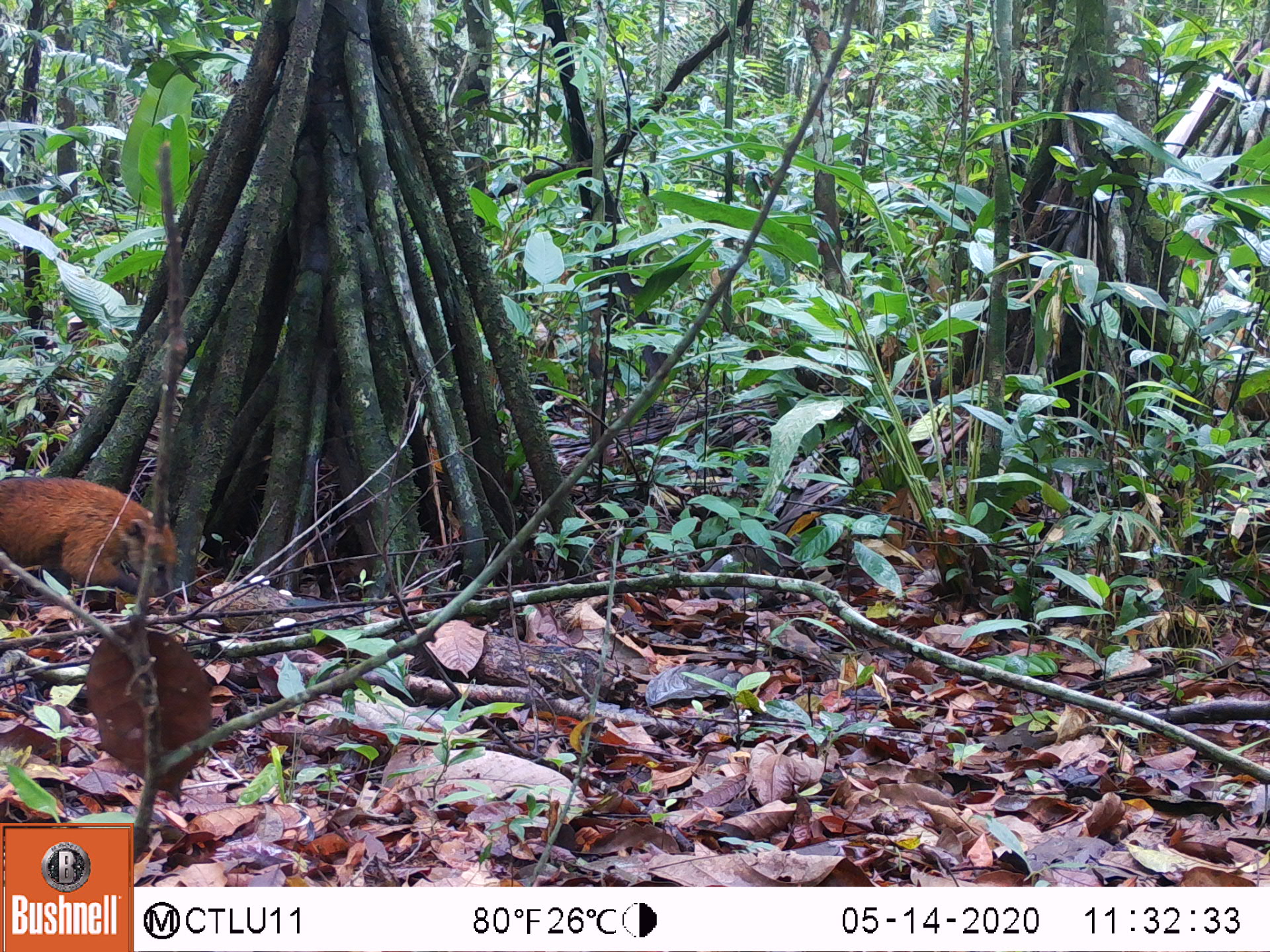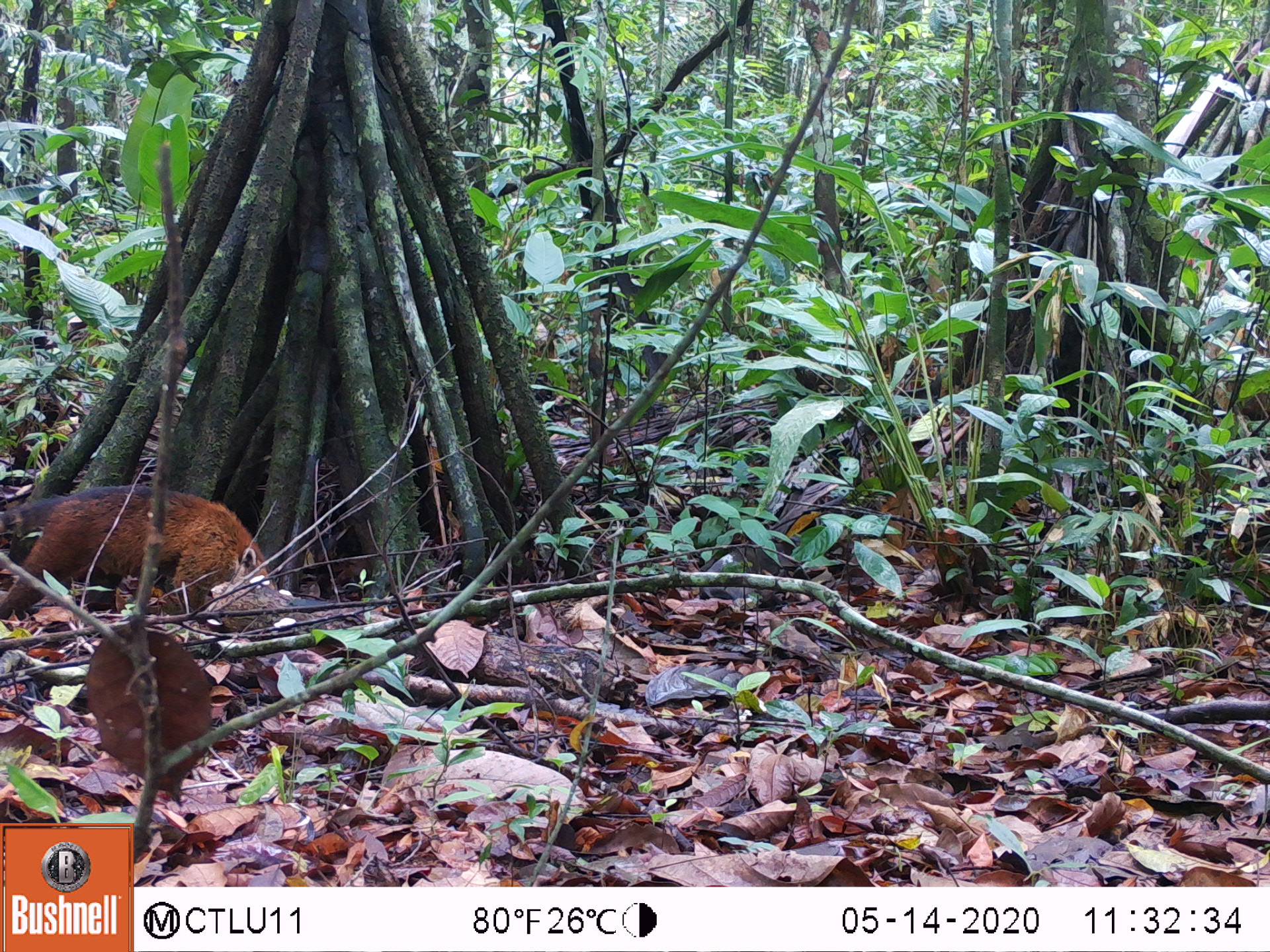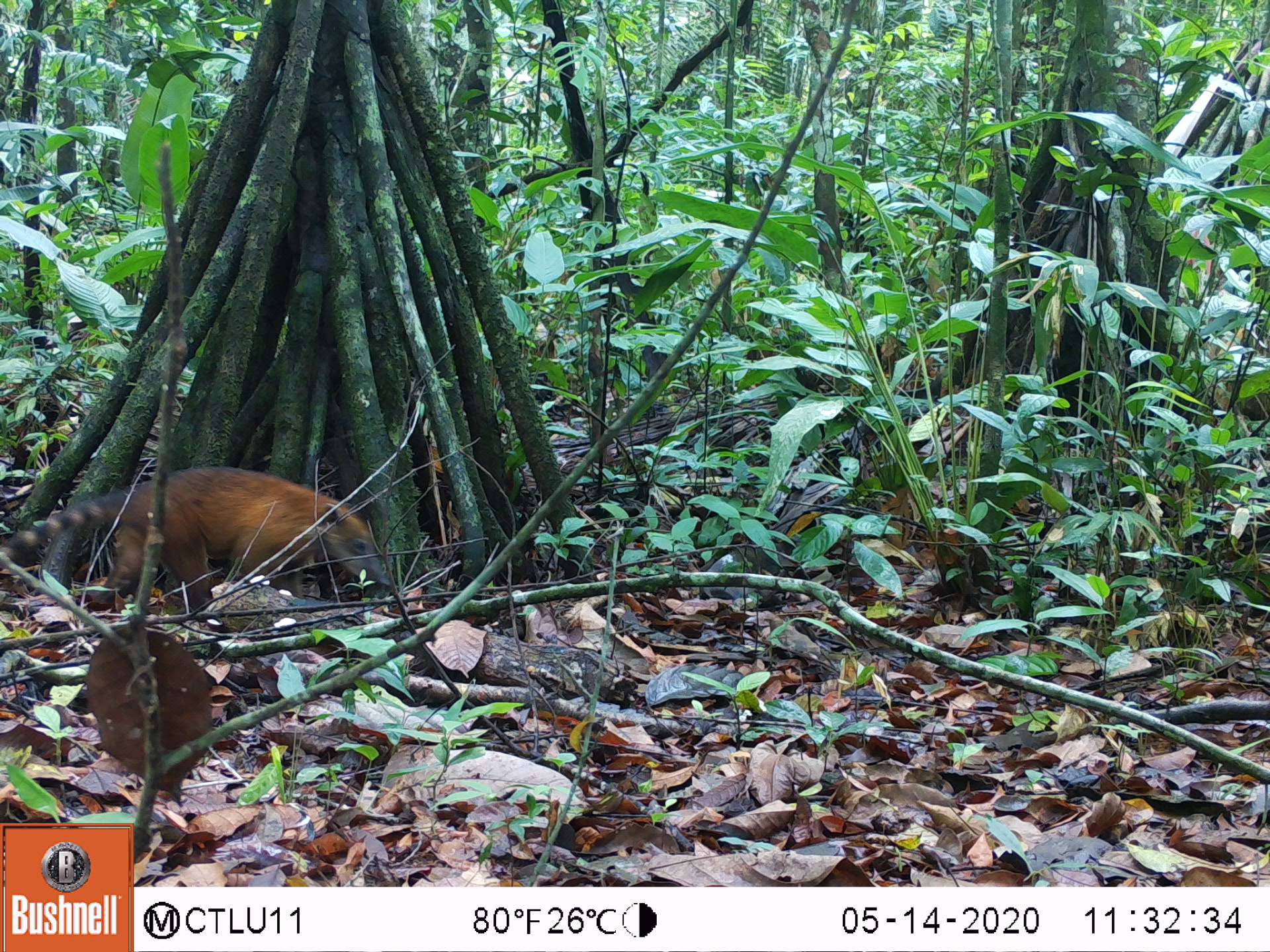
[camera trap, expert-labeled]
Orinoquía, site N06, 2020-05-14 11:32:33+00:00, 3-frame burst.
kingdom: Animalia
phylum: Chordata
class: Mammalia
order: Carnivora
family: Procyonidae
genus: Nasua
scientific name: Nasua nasua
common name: south american coati